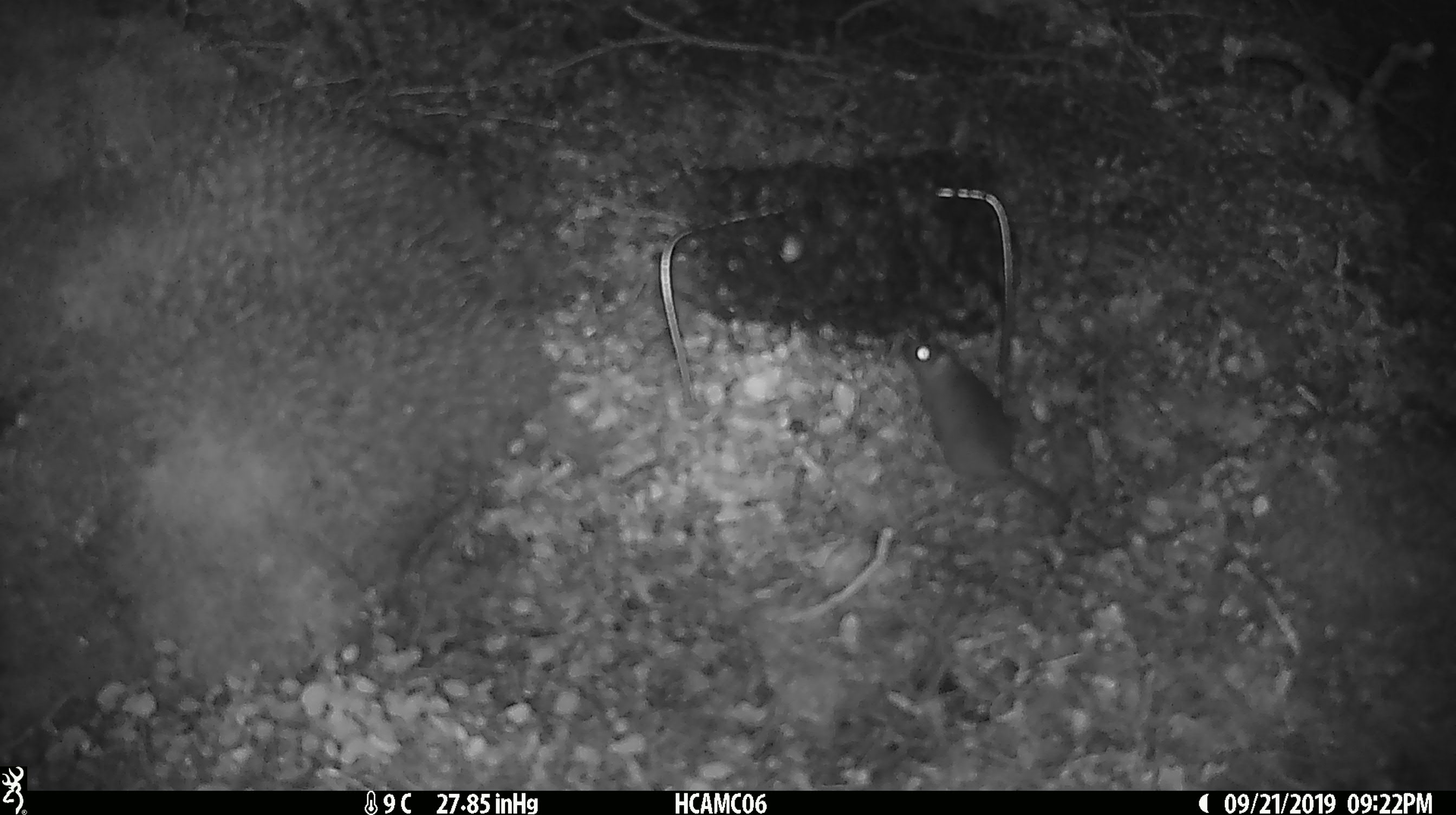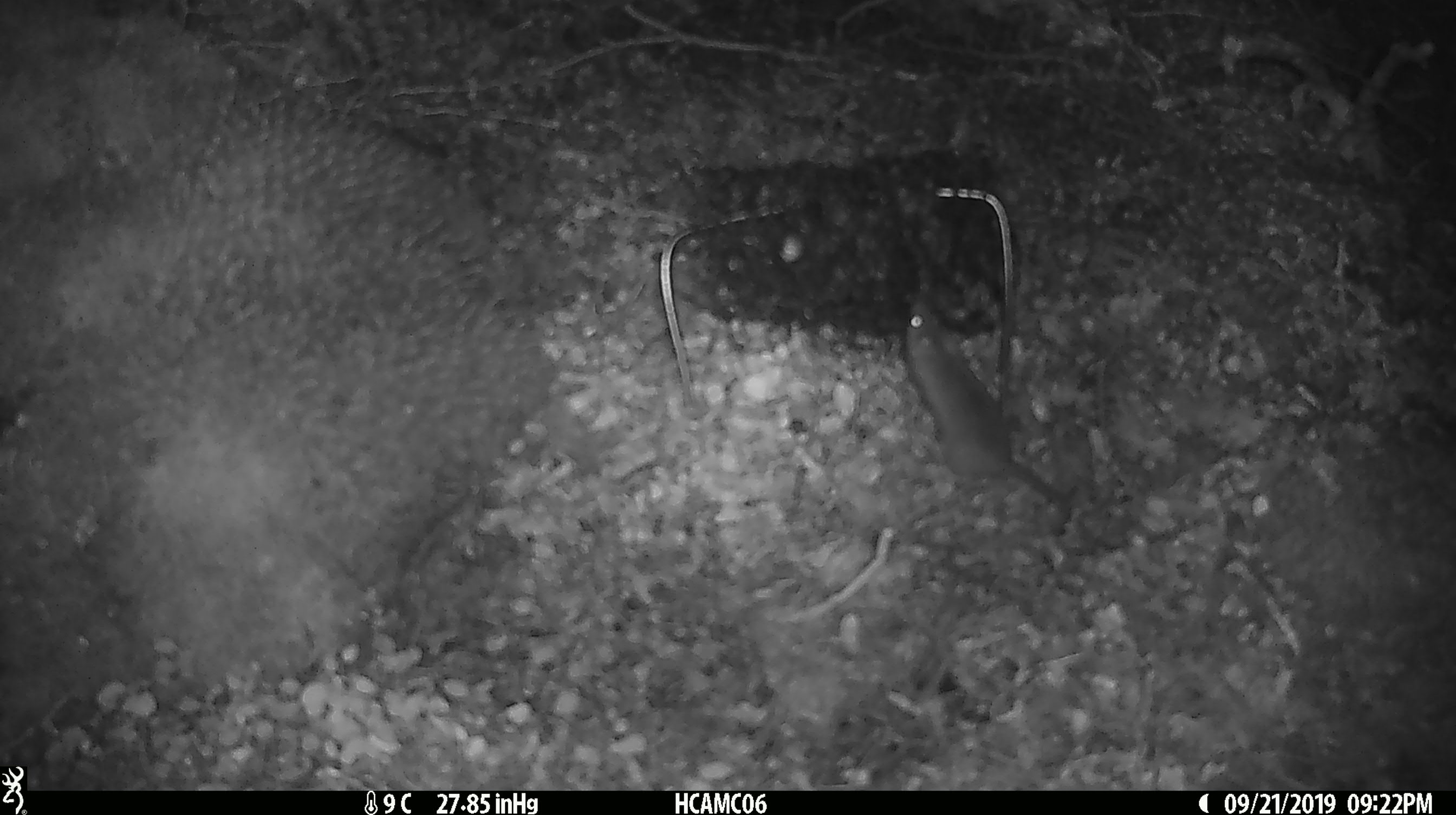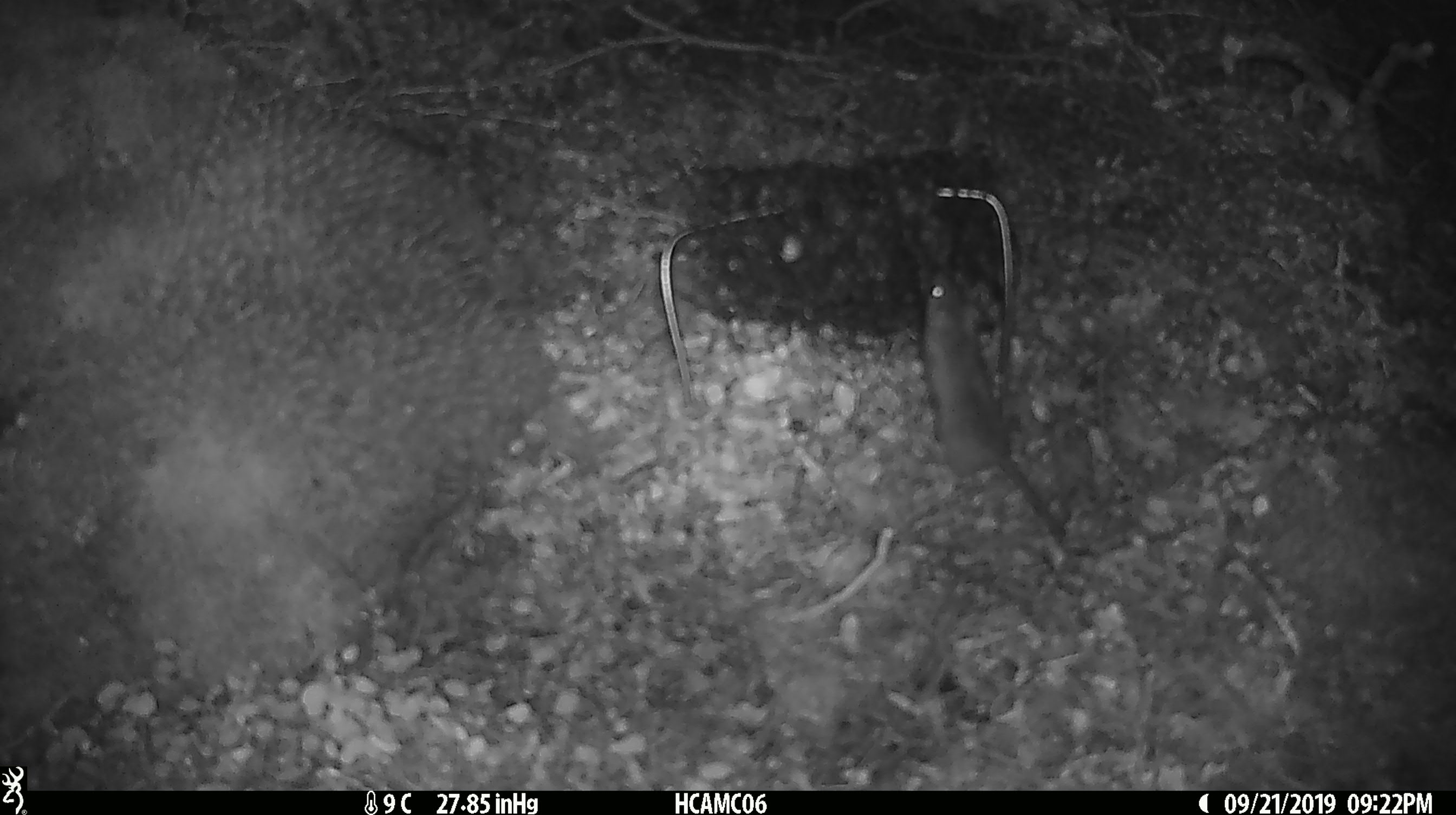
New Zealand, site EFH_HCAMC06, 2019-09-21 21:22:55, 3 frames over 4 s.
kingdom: Animalia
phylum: Chordata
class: Mammalia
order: Rodentia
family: Muridae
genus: Mus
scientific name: Mus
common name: mouse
Mouse (Mus).